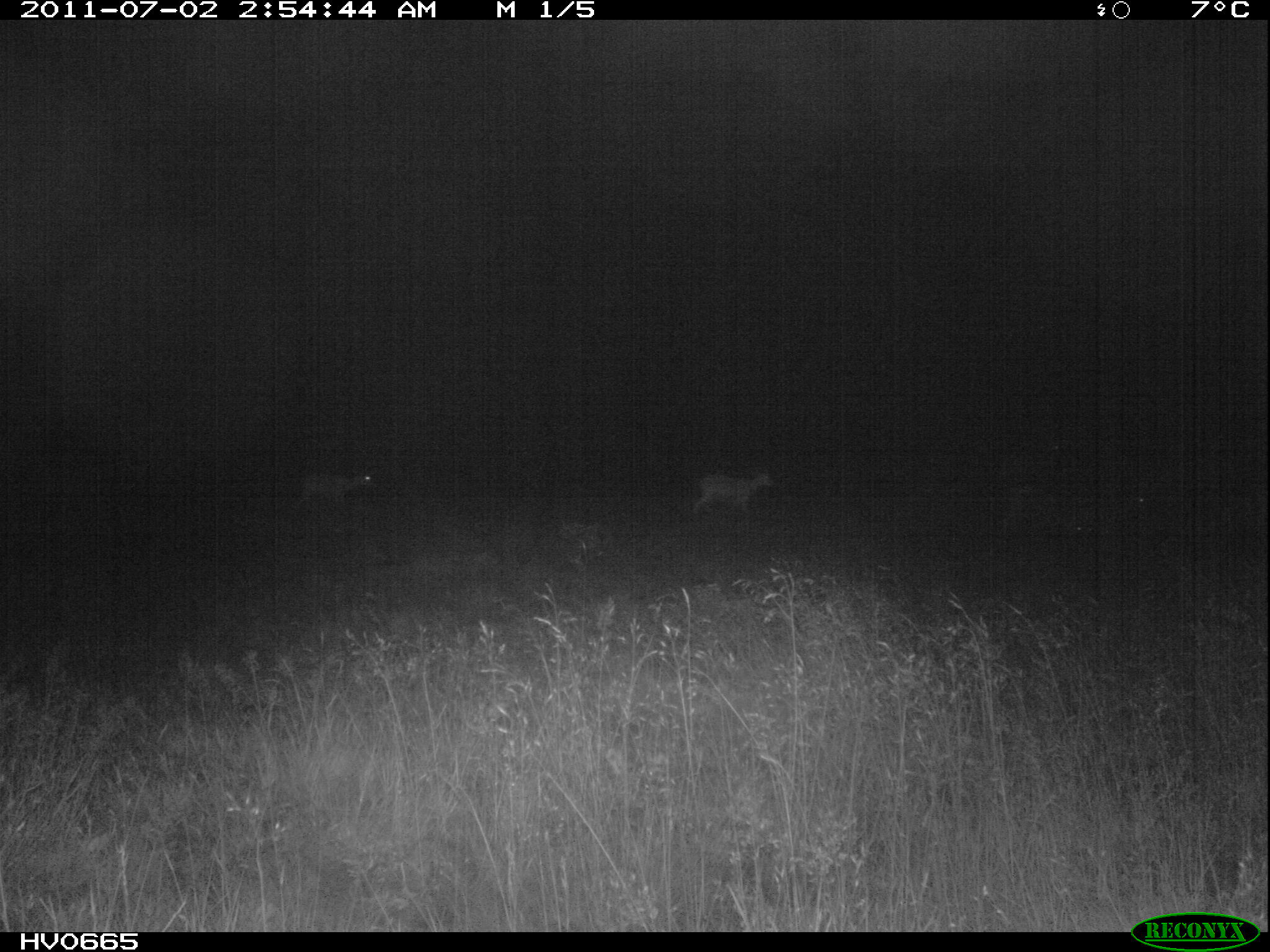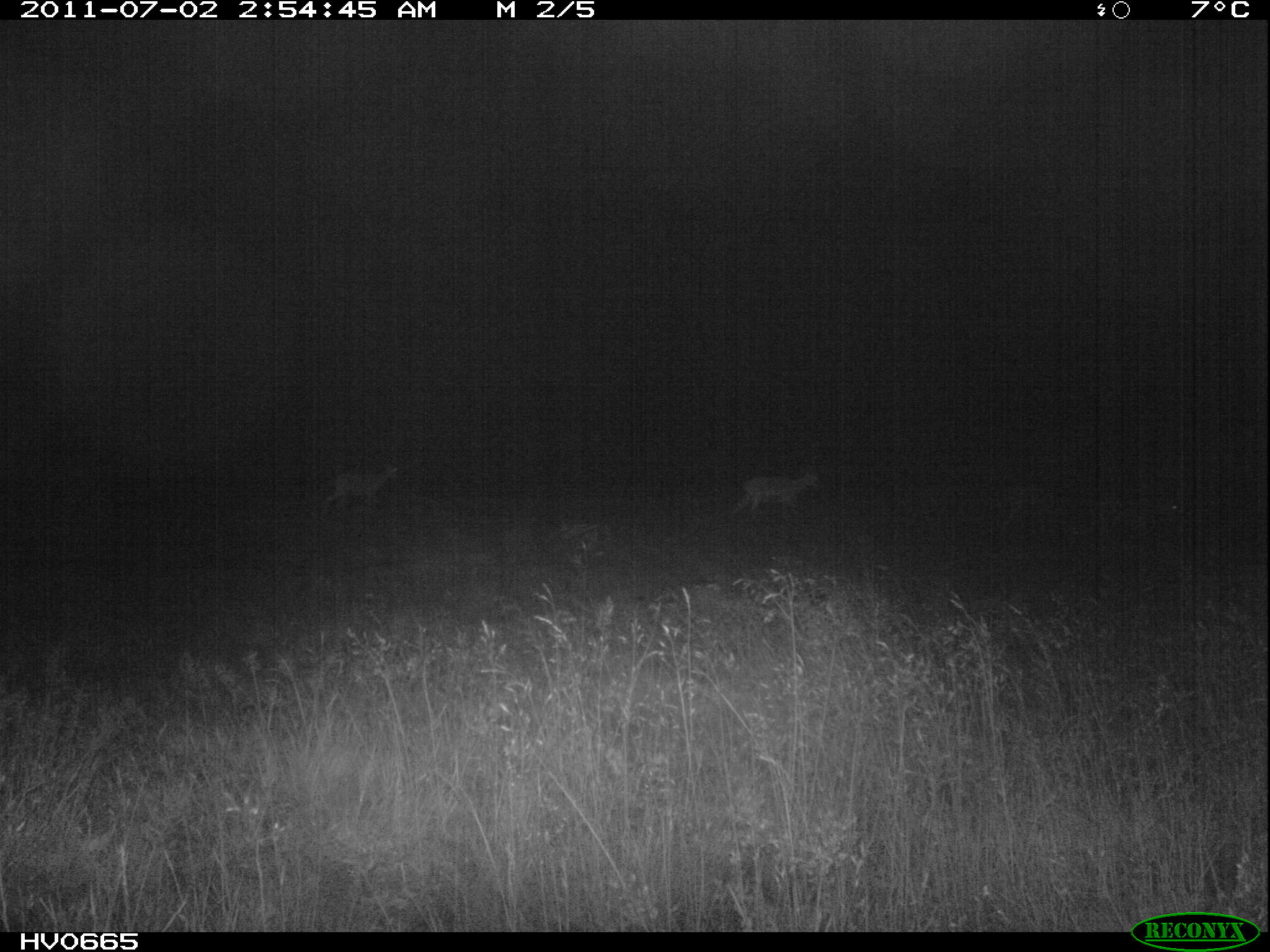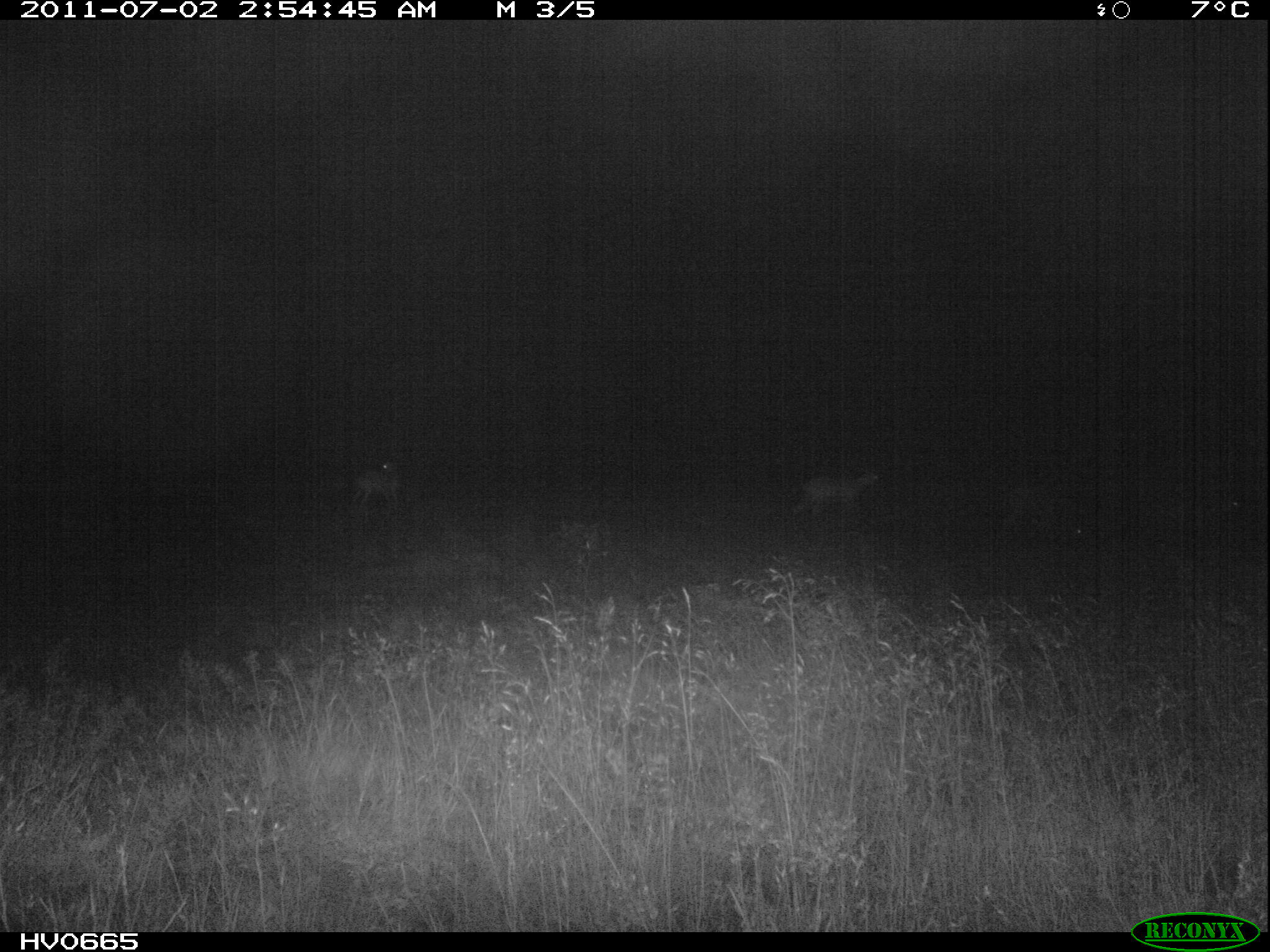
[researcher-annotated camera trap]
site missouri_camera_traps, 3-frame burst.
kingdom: Animalia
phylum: Chordata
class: Mammalia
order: Artiodactyla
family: Bovidae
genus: Ovis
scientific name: Ovis ammon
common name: mouflon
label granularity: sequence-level